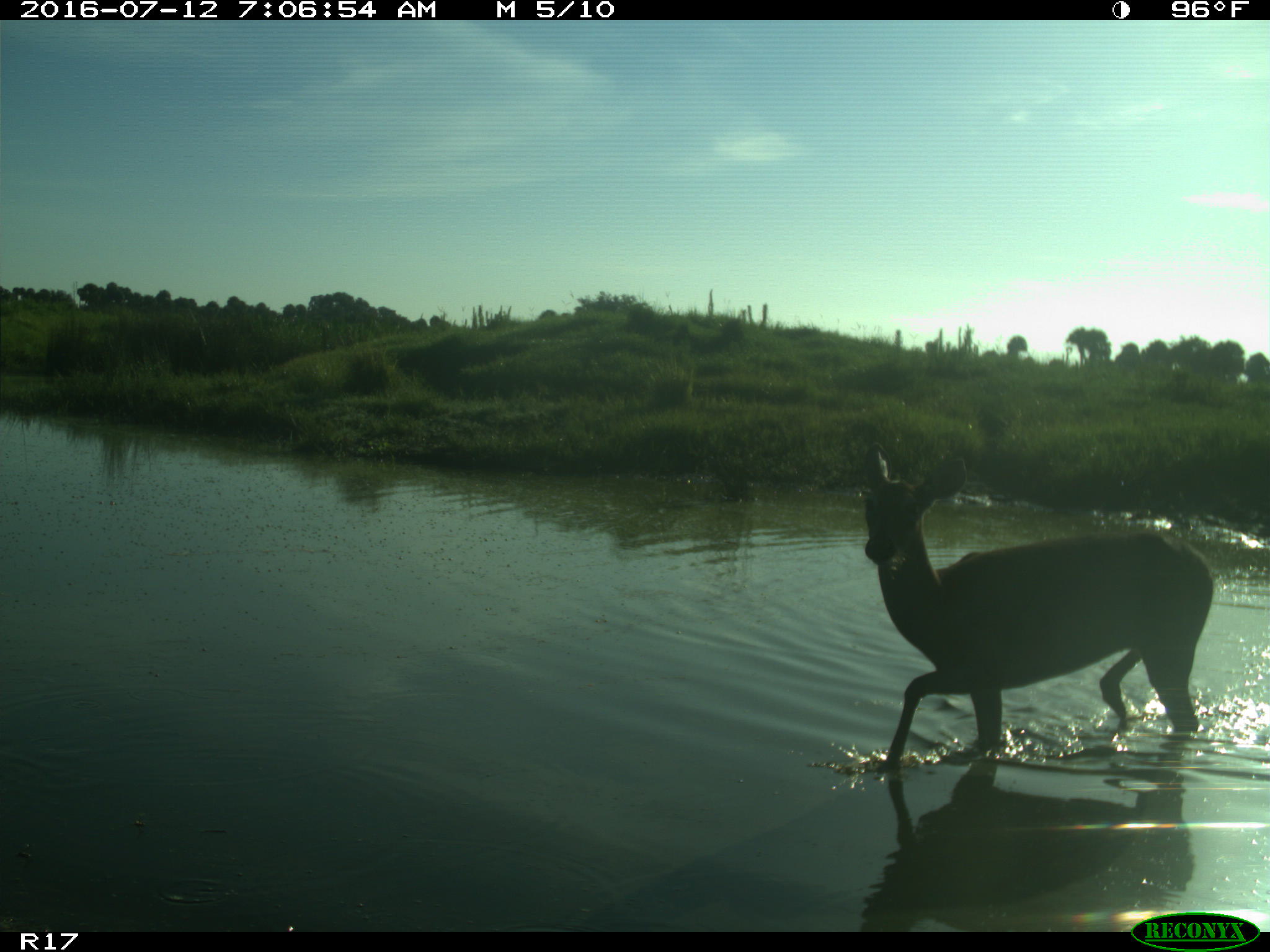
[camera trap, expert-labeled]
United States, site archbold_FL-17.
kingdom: Animalia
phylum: Chordata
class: Mammalia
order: Artiodactyla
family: Cervidae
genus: Odocoileus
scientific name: Odocoileus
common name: deer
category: unidentified deer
Unidentified deer (deer) (Odocoileus).